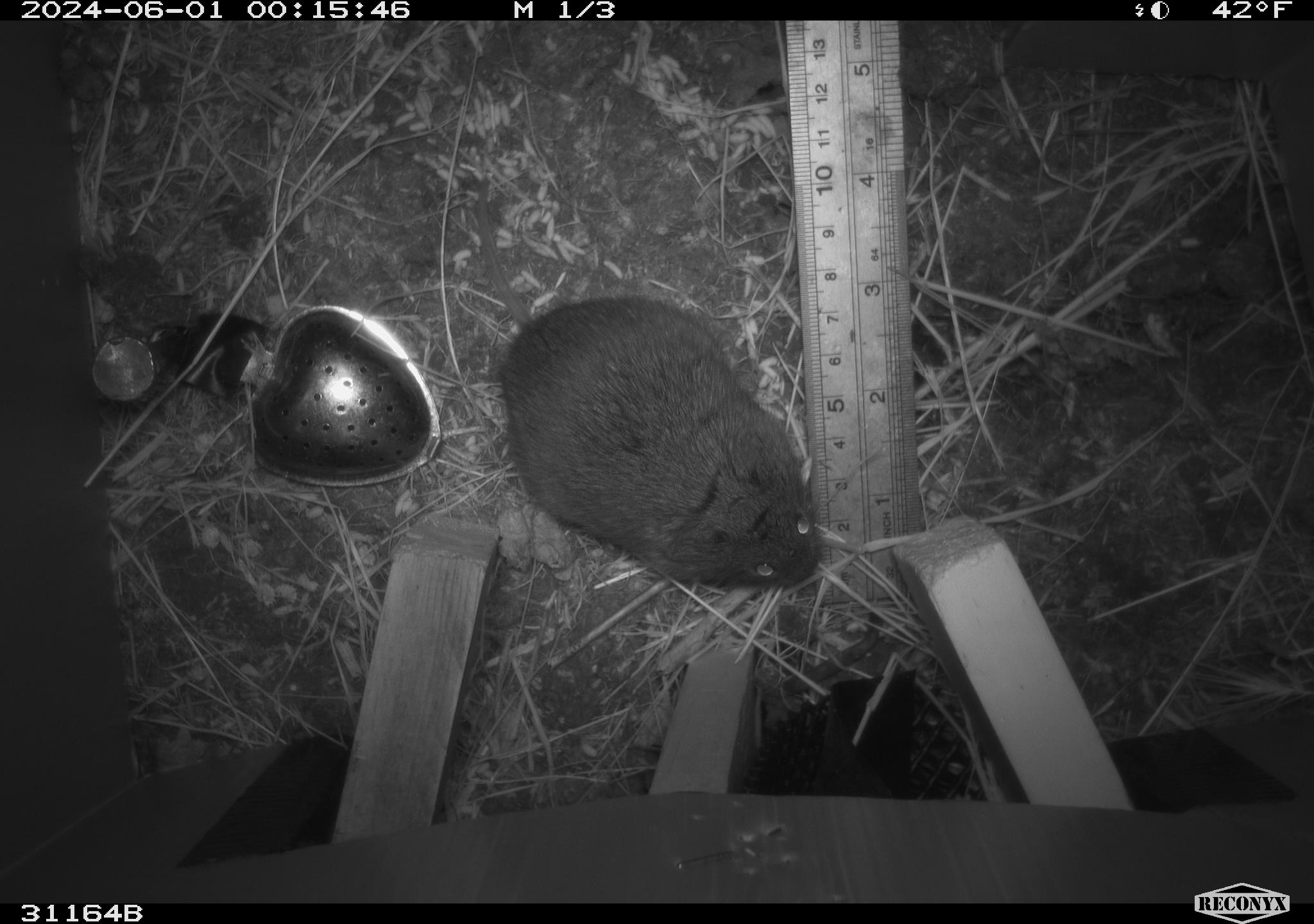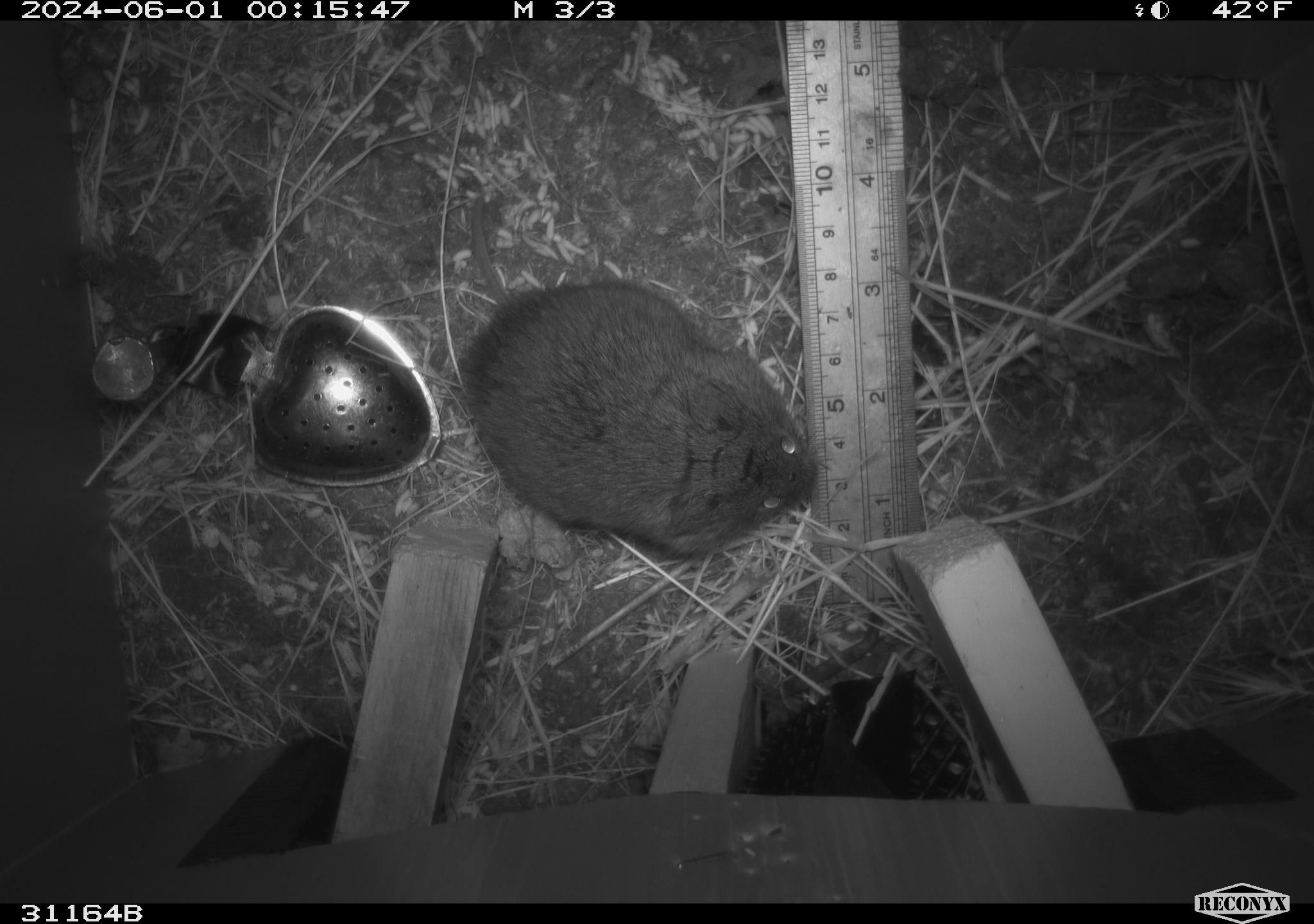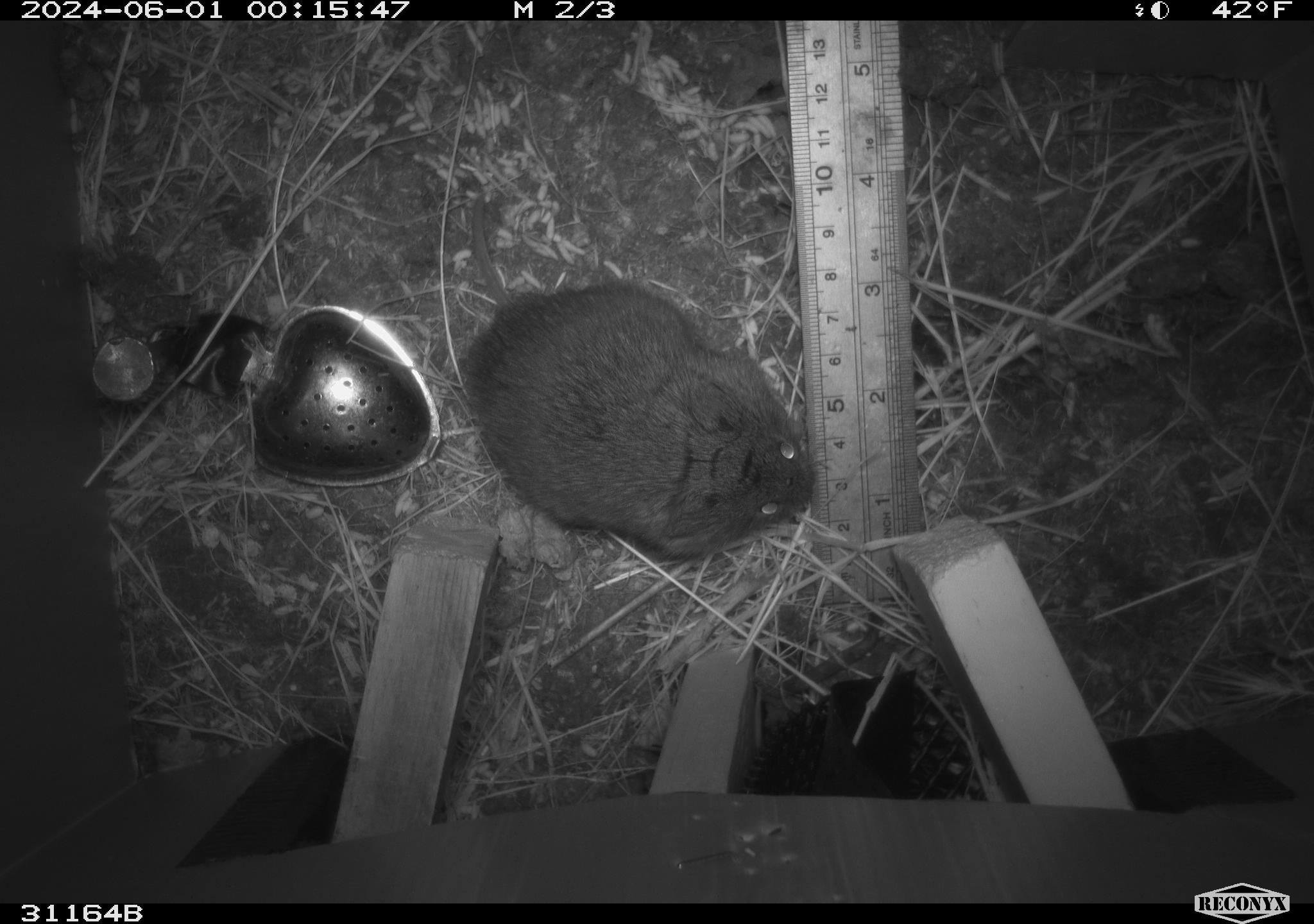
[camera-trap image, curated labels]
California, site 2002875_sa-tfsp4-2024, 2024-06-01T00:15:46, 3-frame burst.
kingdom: Animalia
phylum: Chordata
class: Mammalia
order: Rodentia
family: Cricetidae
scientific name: Arvicolinae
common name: voles, lemmings, and muskrats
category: arvicolinae subfamily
Arvicolinae subfamily (voles, lemmings, and muskrats) (Arvicolinae).